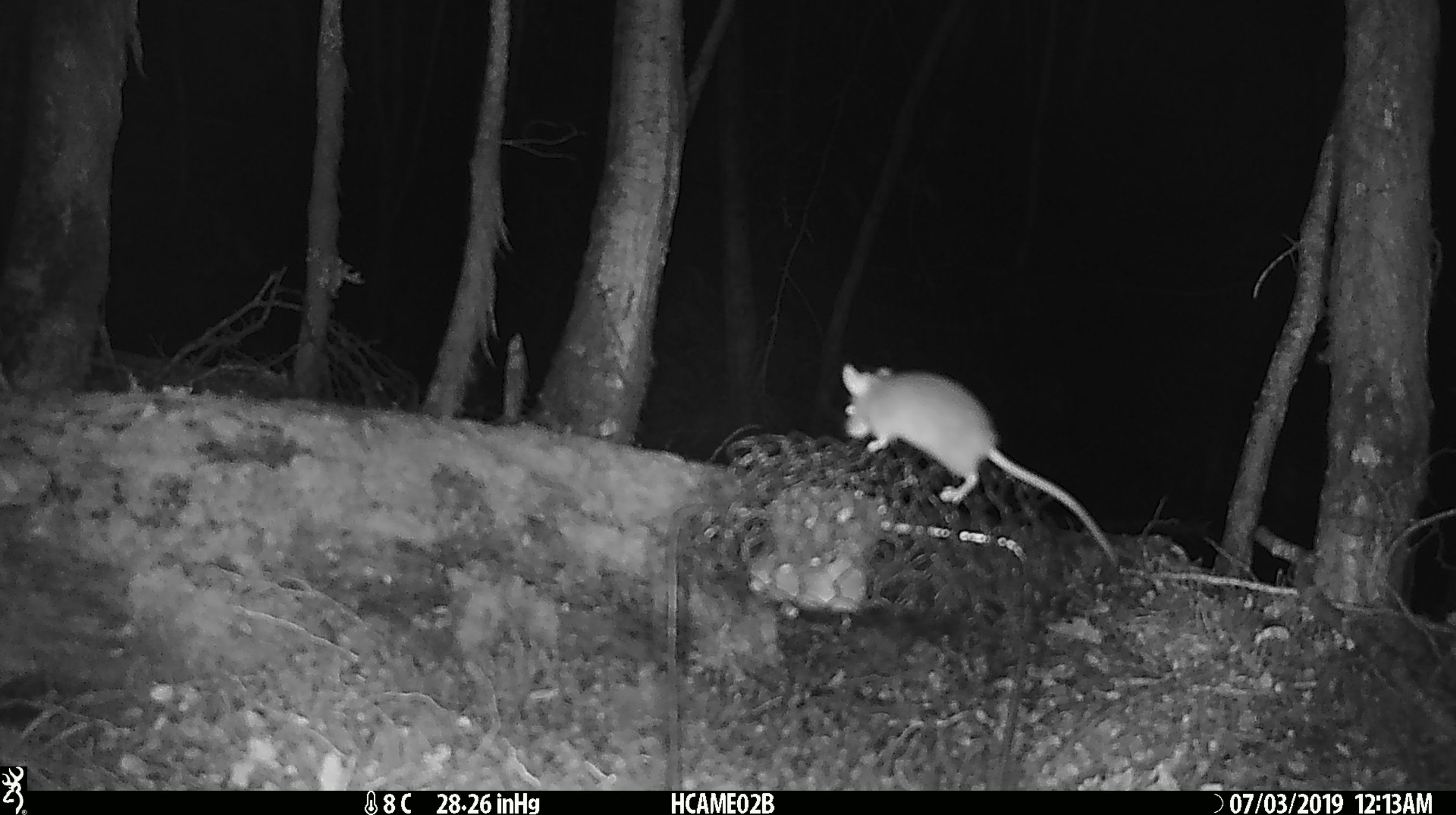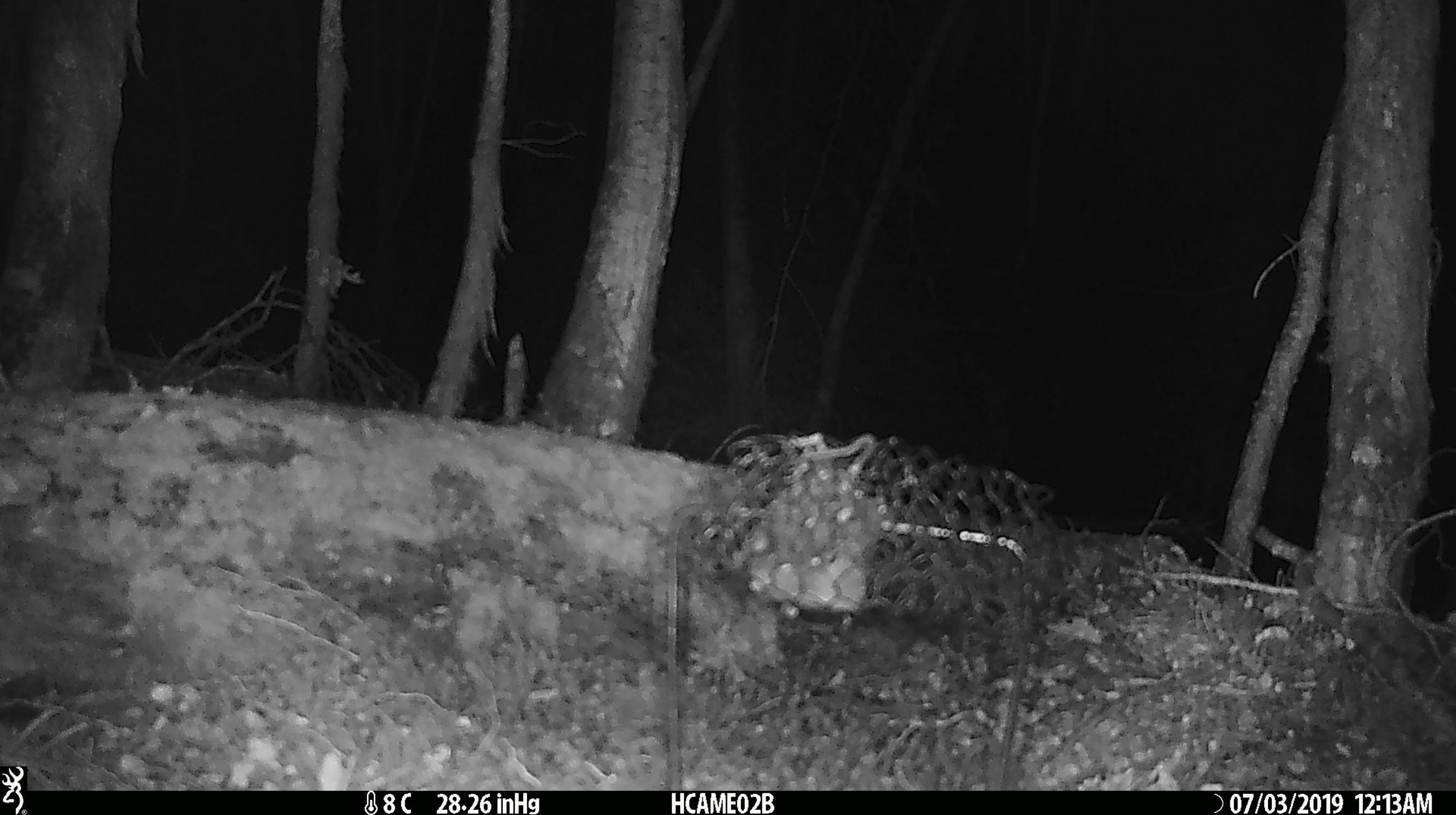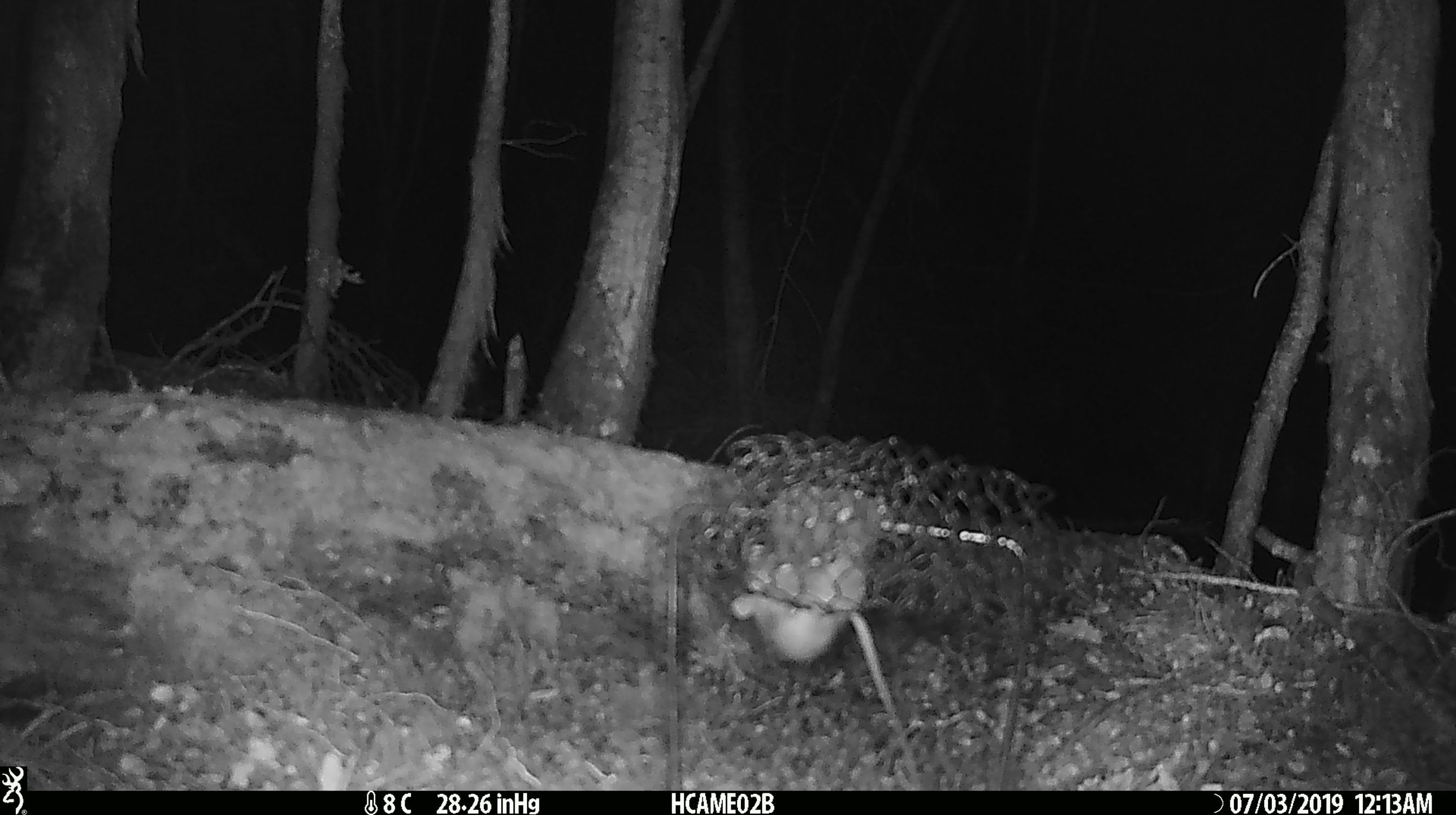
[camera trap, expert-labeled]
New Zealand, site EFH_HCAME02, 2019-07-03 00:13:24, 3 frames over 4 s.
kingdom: Animalia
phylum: Chordata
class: Mammalia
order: Rodentia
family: Muridae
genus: Mus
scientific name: Mus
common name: mouse